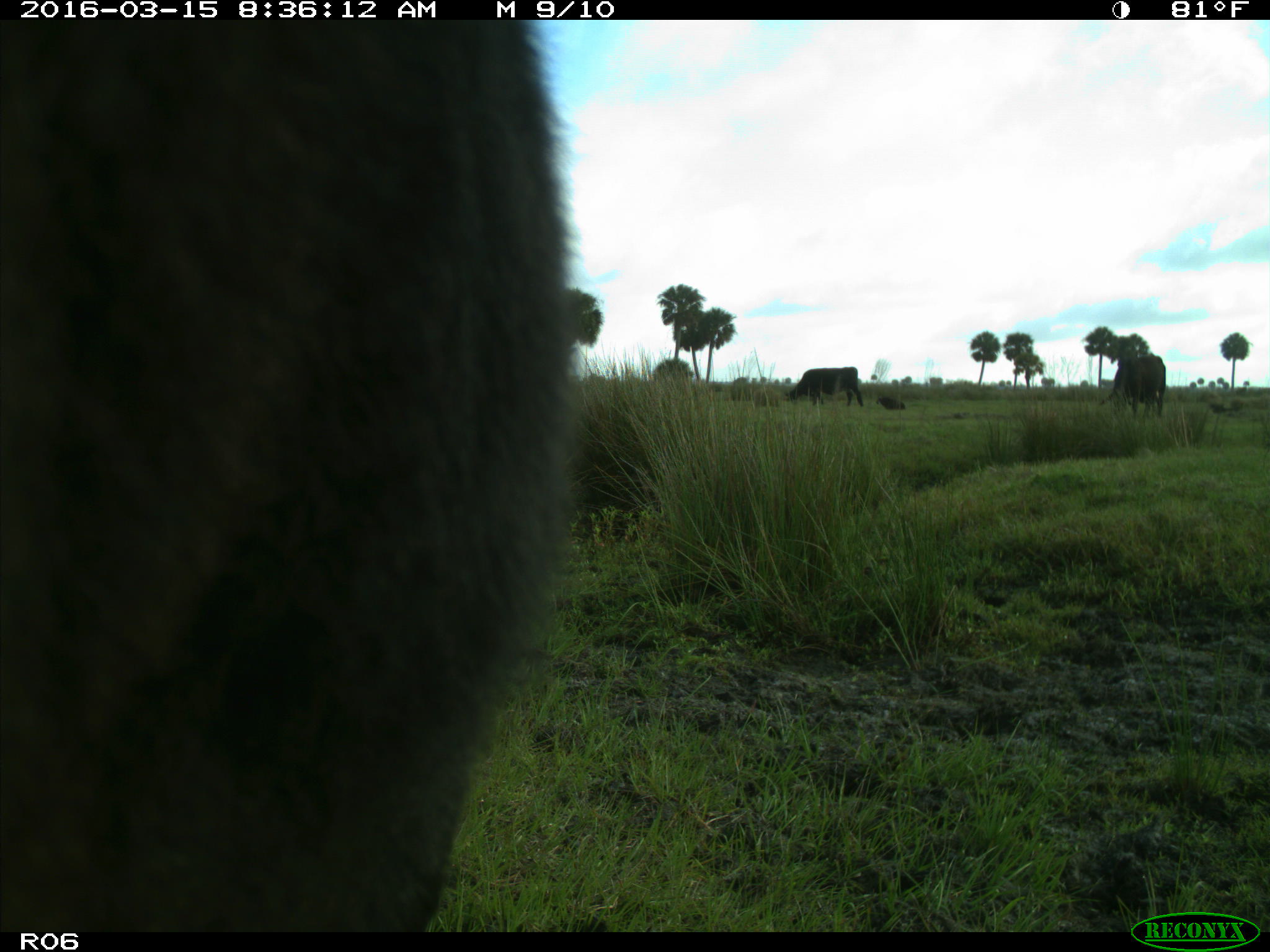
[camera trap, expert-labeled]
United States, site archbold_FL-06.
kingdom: Animalia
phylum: Chordata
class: Mammalia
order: Artiodactyla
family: Bovidae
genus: Bos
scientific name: Bos taurus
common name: domestic cow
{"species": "Bos taurus (domestic cow)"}